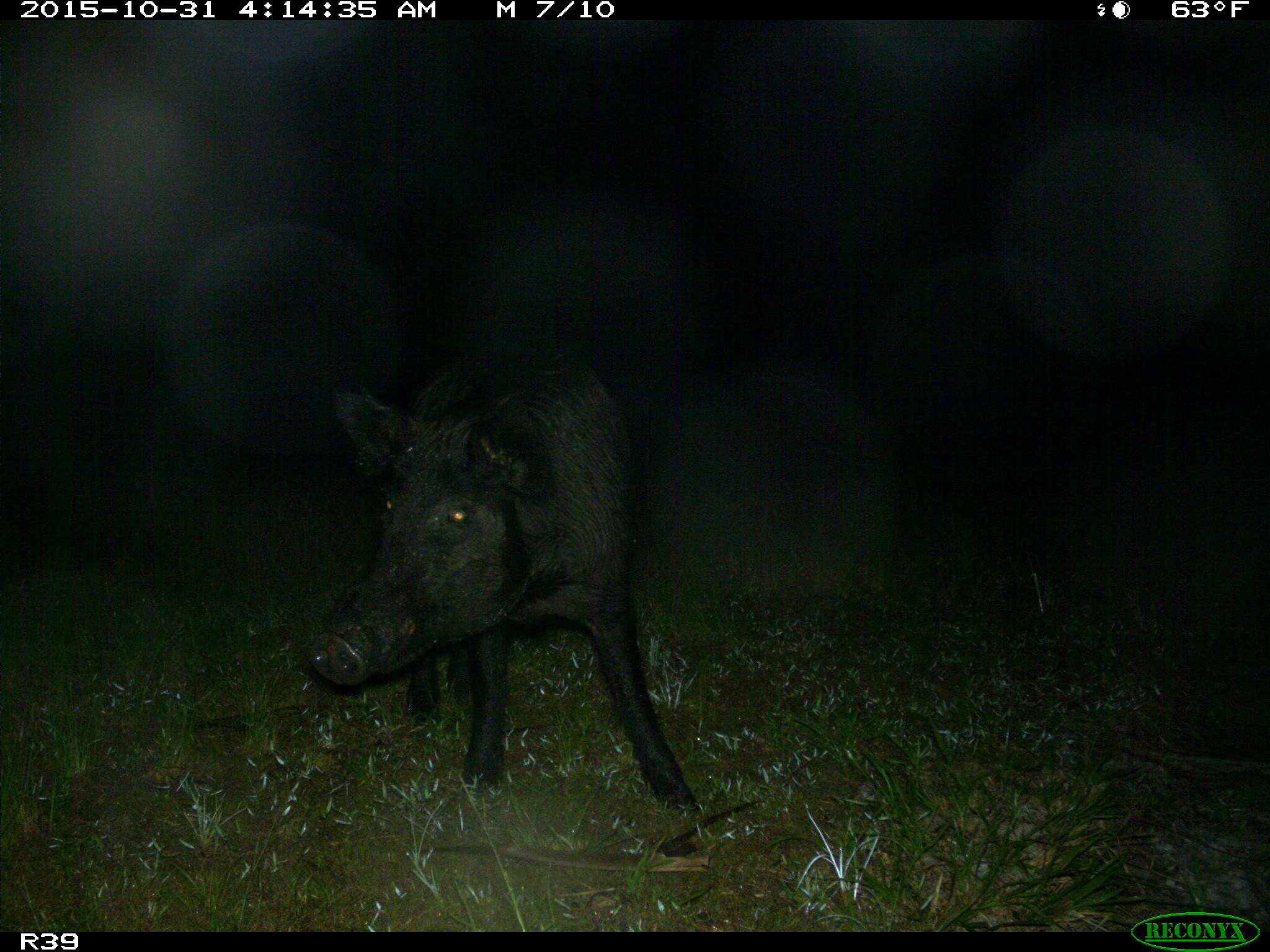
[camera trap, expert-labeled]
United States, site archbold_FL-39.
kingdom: Animalia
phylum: Chordata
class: Mammalia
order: Artiodactyla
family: Suidae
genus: Sus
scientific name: Sus scrofa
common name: wild boar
Sus scrofa (wild boar).